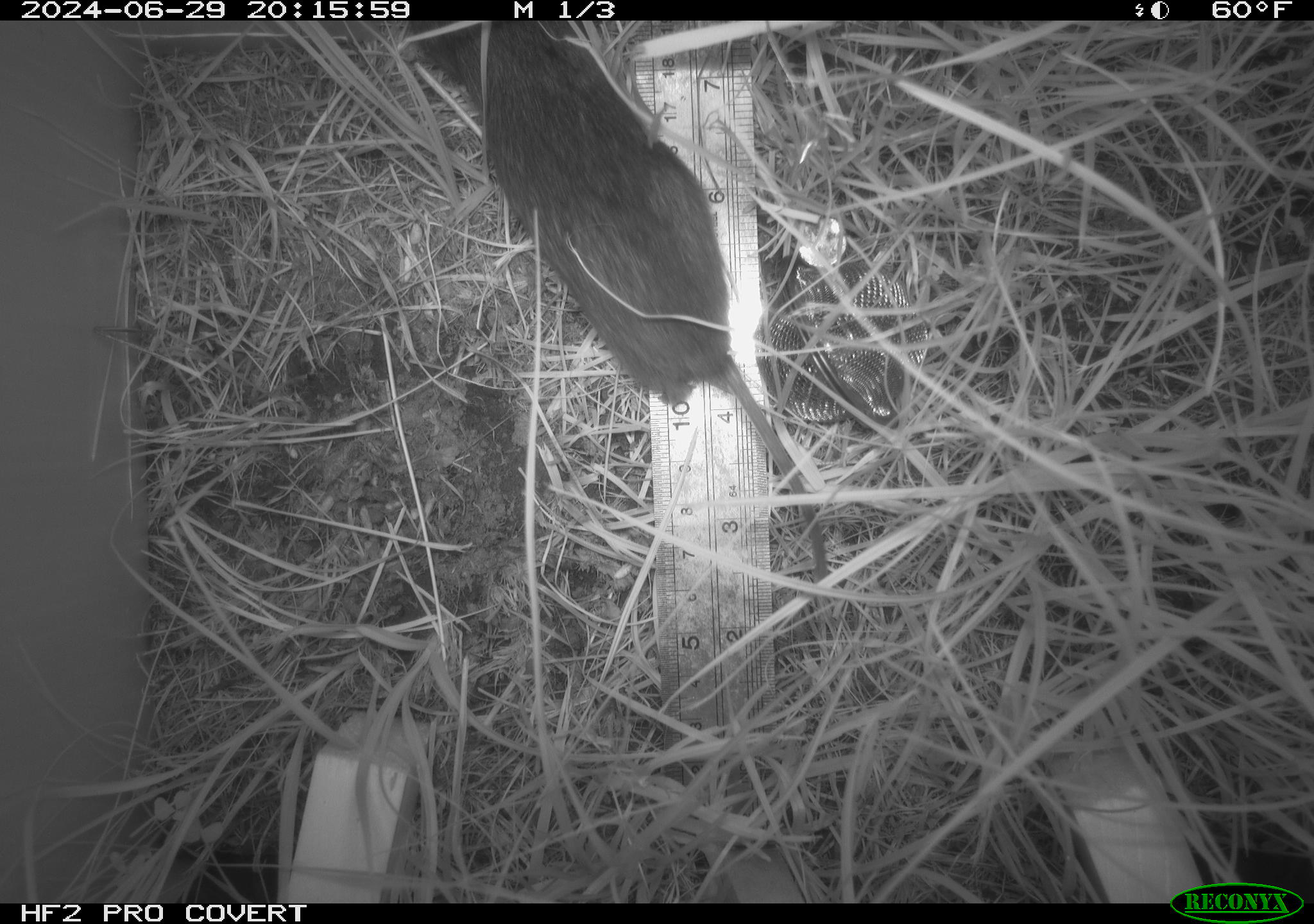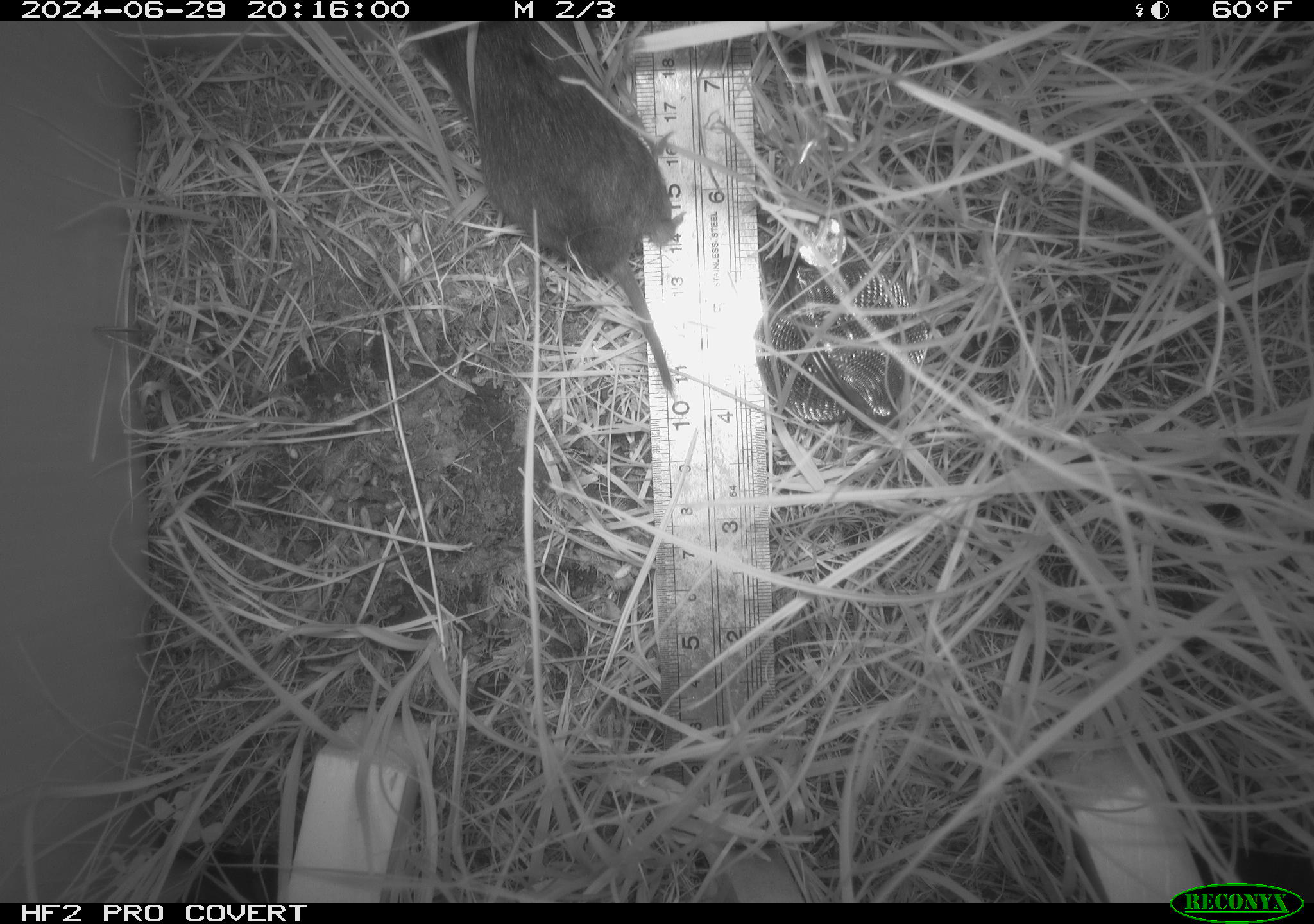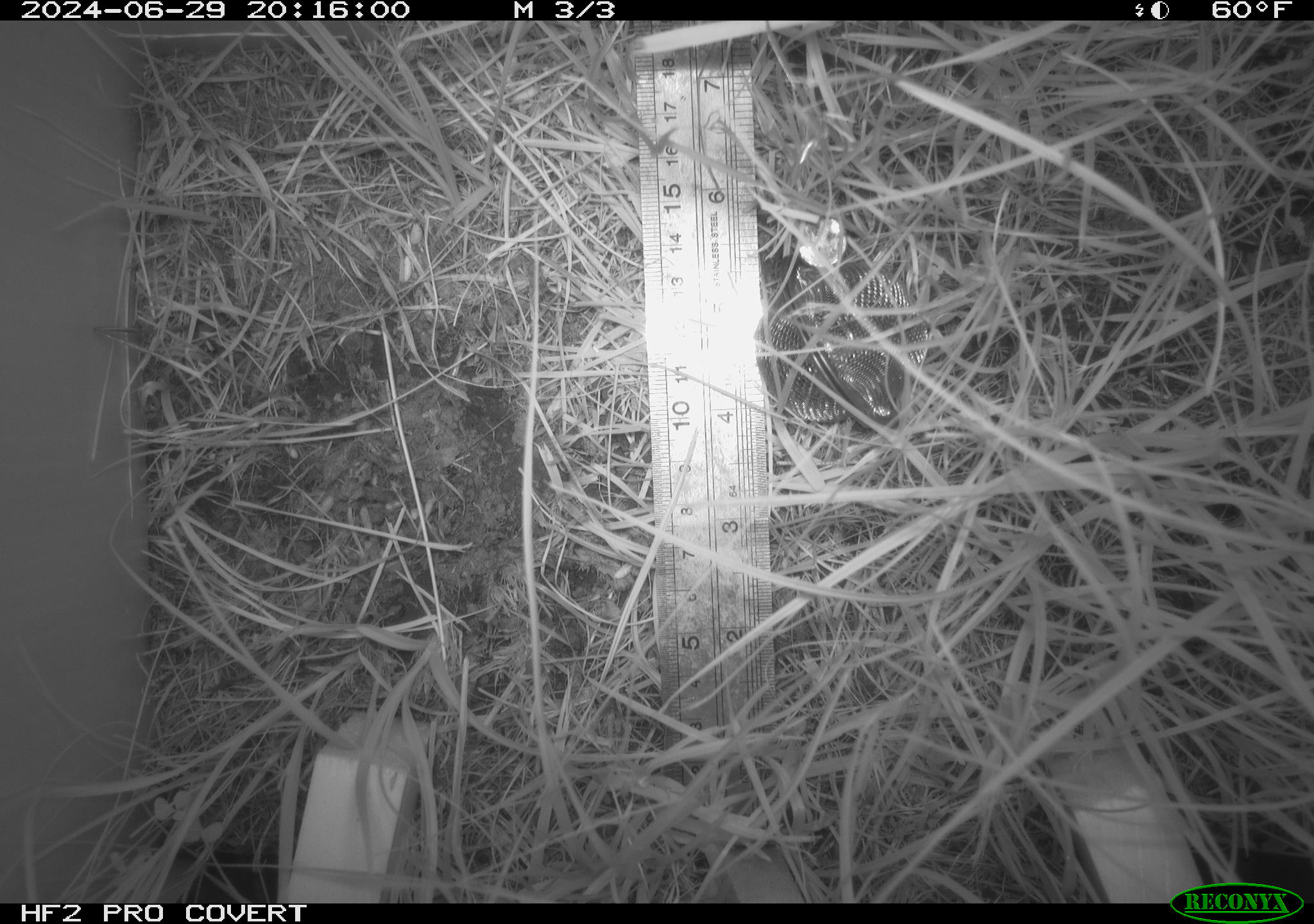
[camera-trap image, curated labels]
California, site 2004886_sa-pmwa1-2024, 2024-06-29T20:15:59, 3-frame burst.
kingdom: Animalia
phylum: Chordata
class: Mammalia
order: Rodentia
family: Cricetidae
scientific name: Arvicolinae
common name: voles, lemmings, and muskrats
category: arvicolinae subfamily